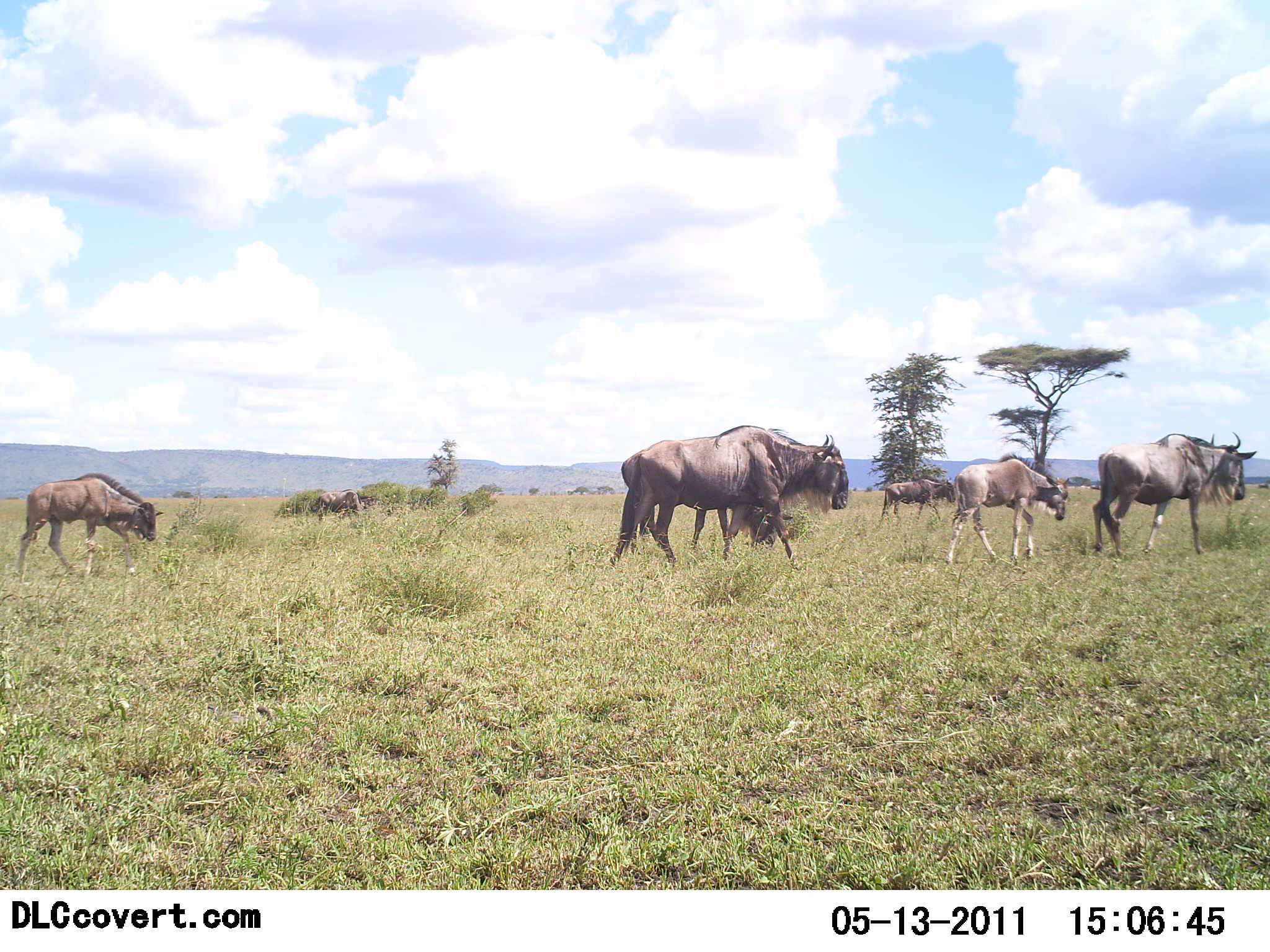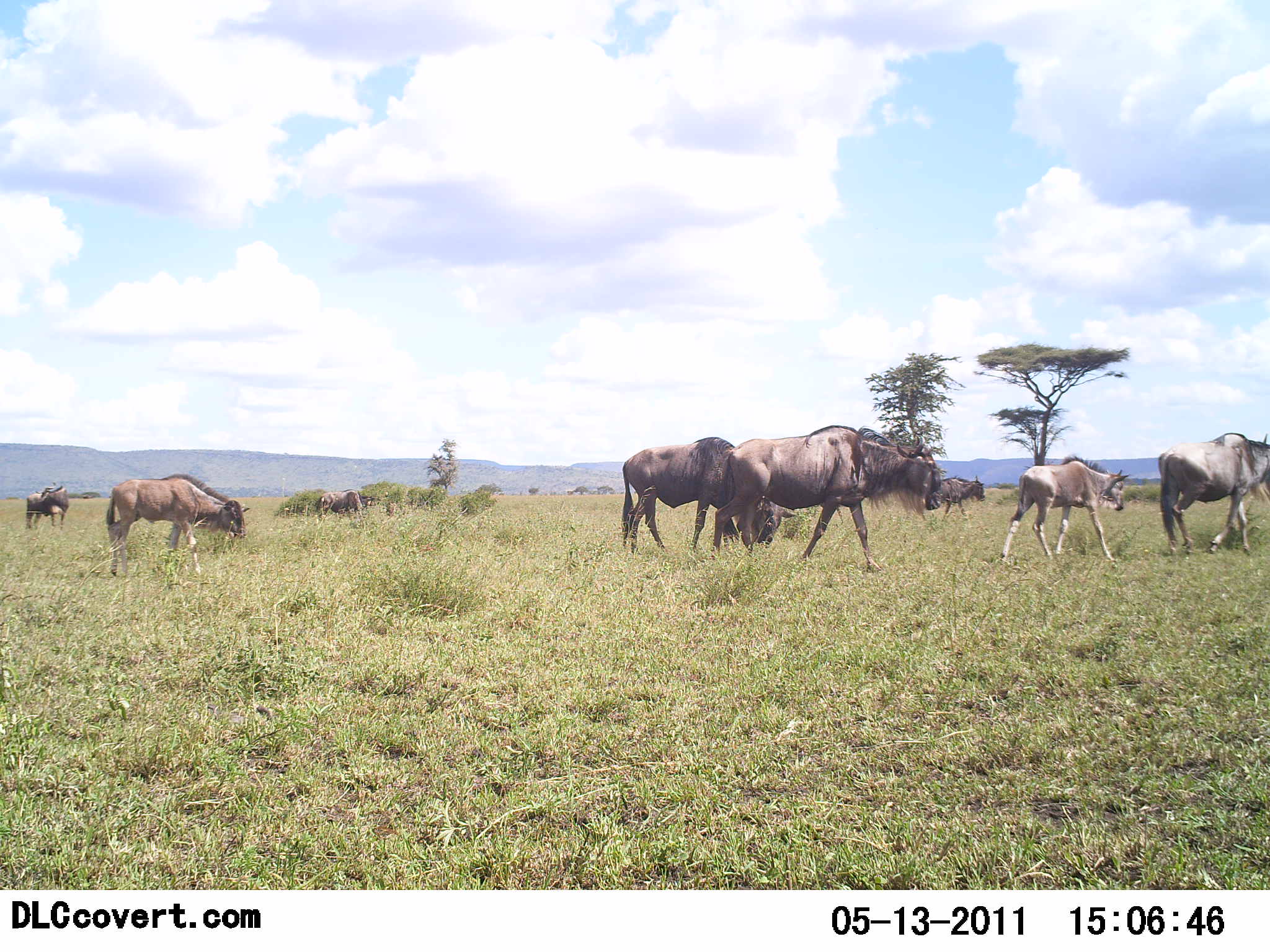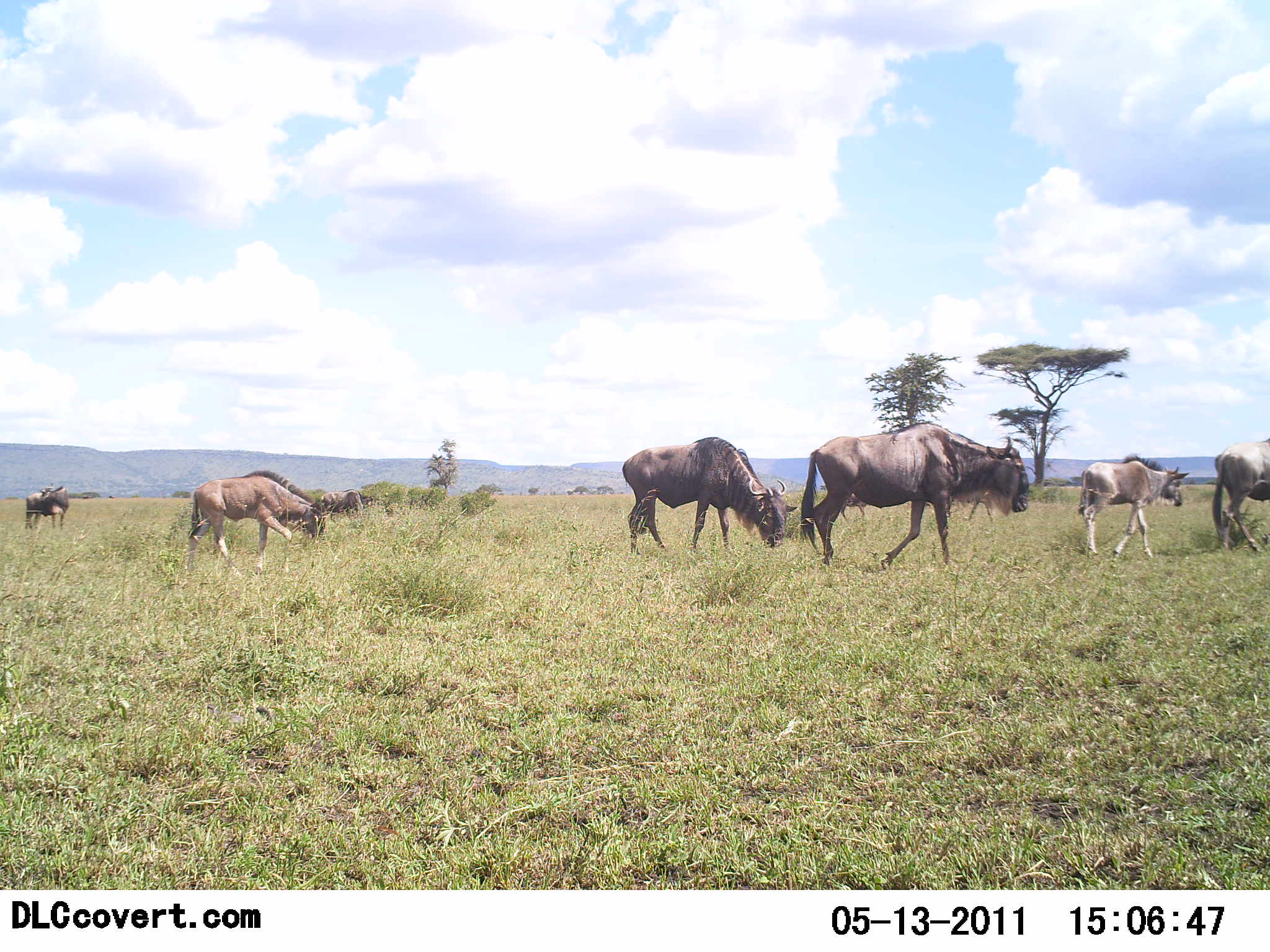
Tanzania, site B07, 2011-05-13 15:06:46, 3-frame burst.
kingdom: Animalia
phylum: Chordata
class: Mammalia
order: Artiodactyla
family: Bovidae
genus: Connochaetes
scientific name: Connochaetes taurinus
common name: blue wildebeest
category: wildebeest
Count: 7.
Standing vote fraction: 15%.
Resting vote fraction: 0%.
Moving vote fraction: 100%.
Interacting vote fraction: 0%.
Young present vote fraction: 62%.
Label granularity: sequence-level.